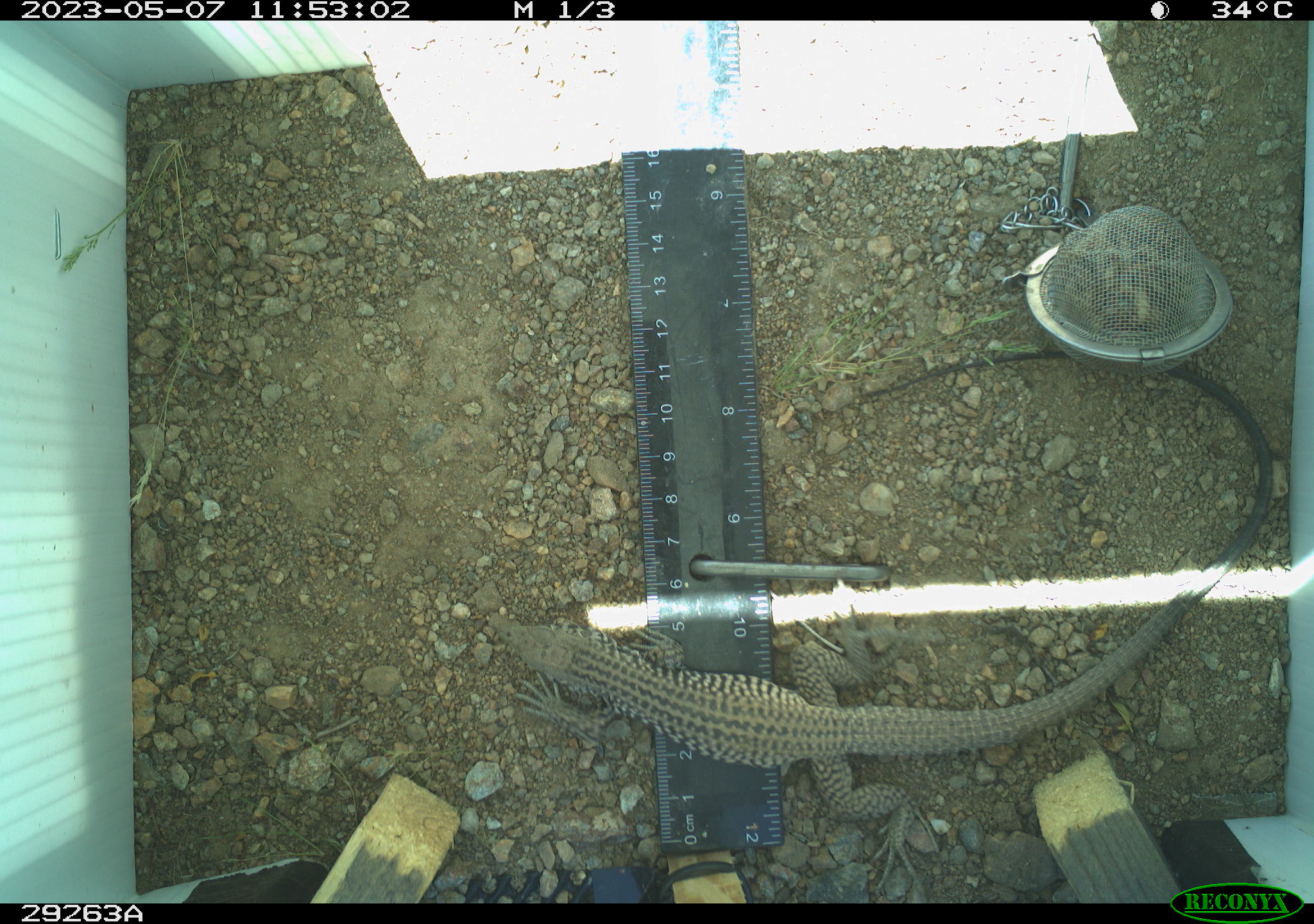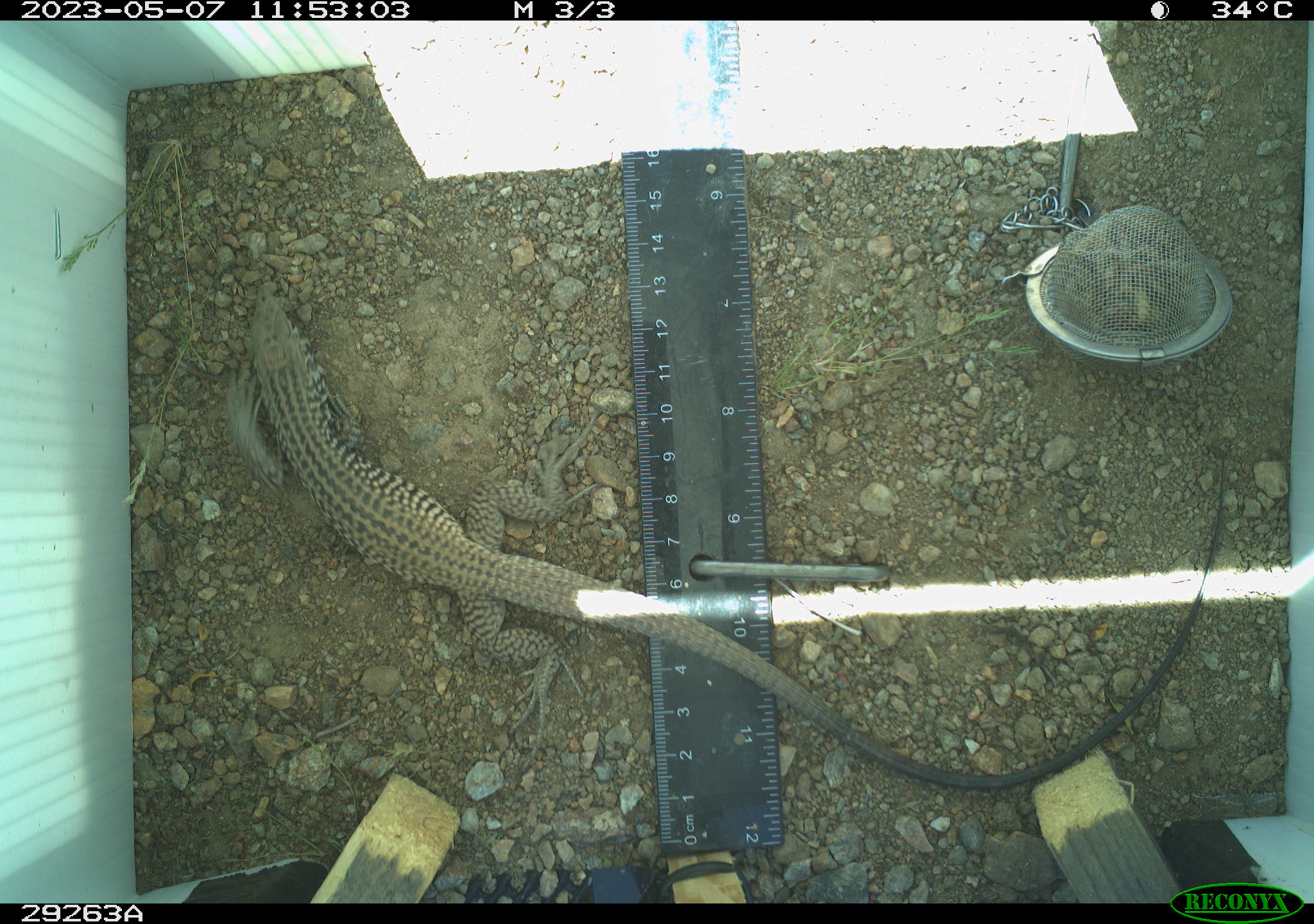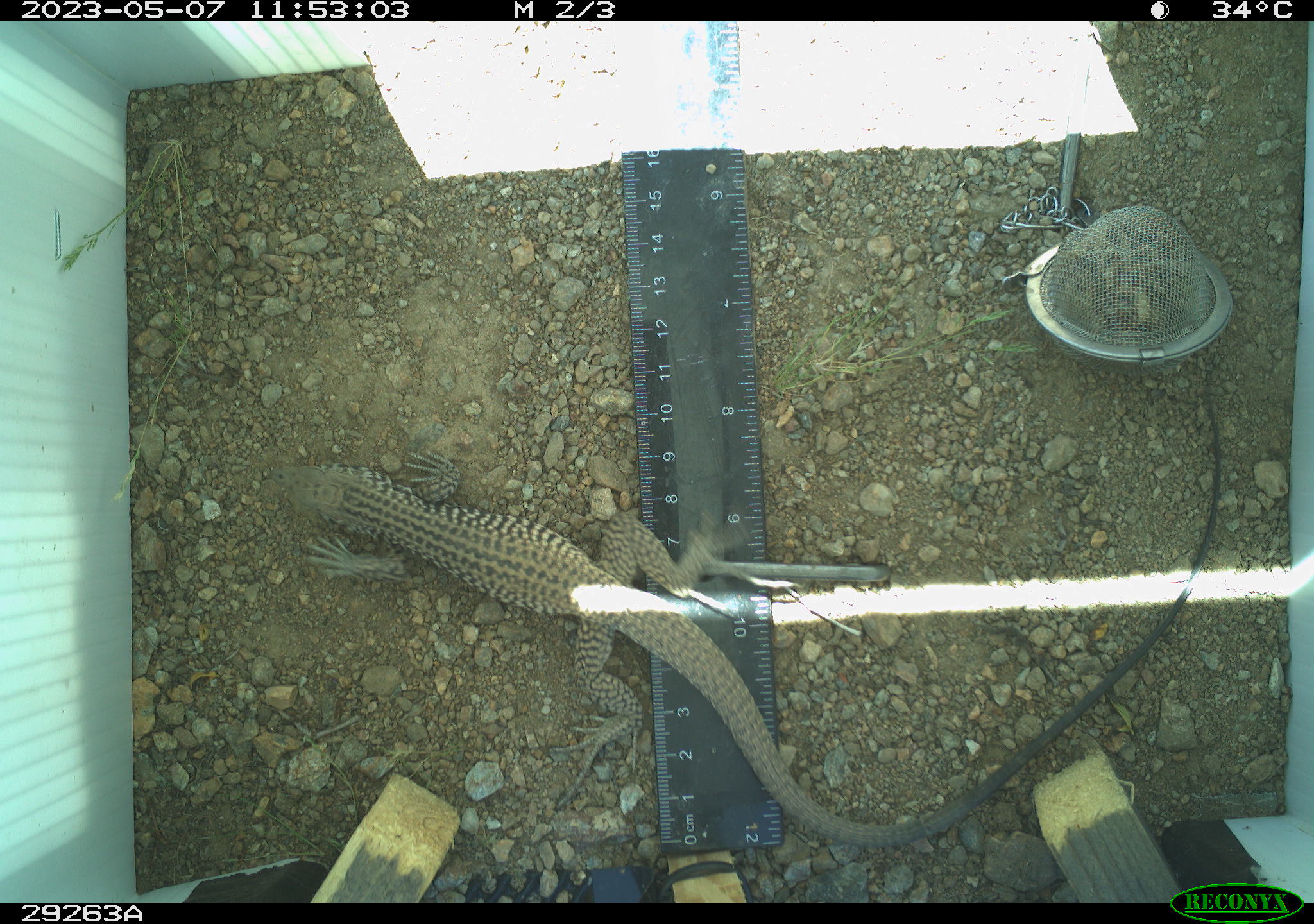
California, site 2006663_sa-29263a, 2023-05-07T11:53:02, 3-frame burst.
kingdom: Animalia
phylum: Chordata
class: Reptilia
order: Squamata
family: Teiidae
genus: Aspidoscelis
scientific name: Aspidoscelis tigris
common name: western whiptail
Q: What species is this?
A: Western whiptail (Aspidoscelis tigris).